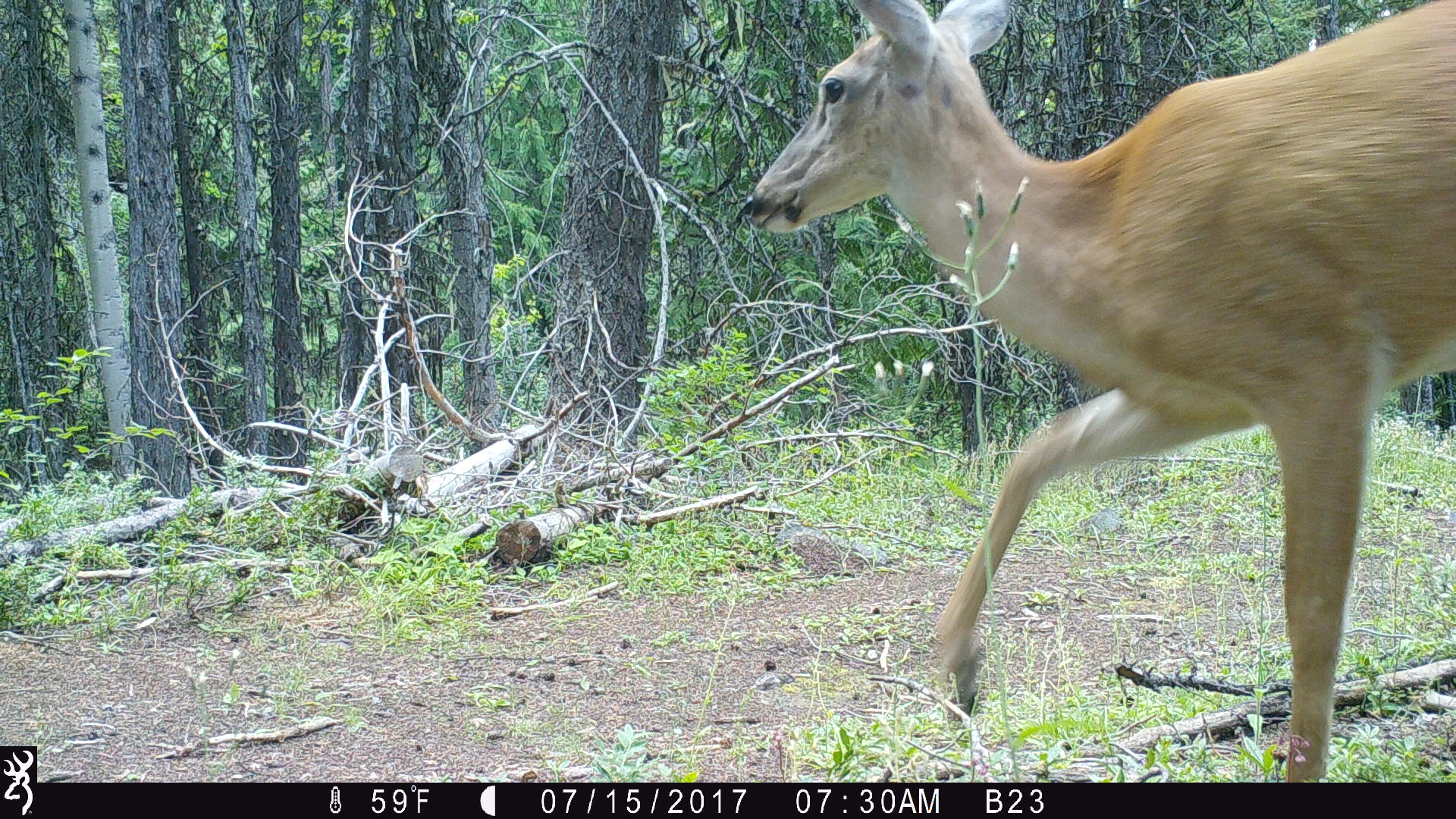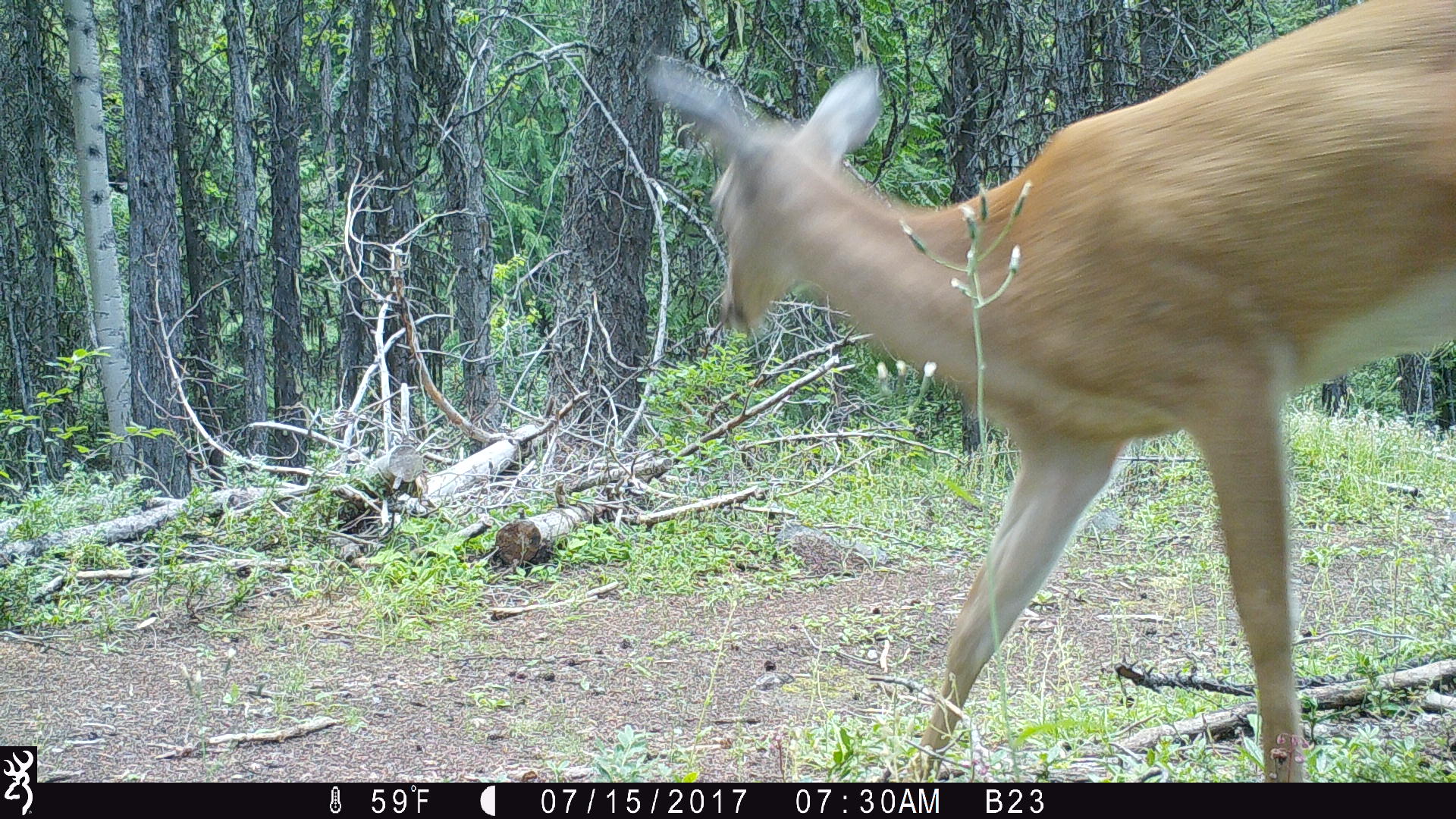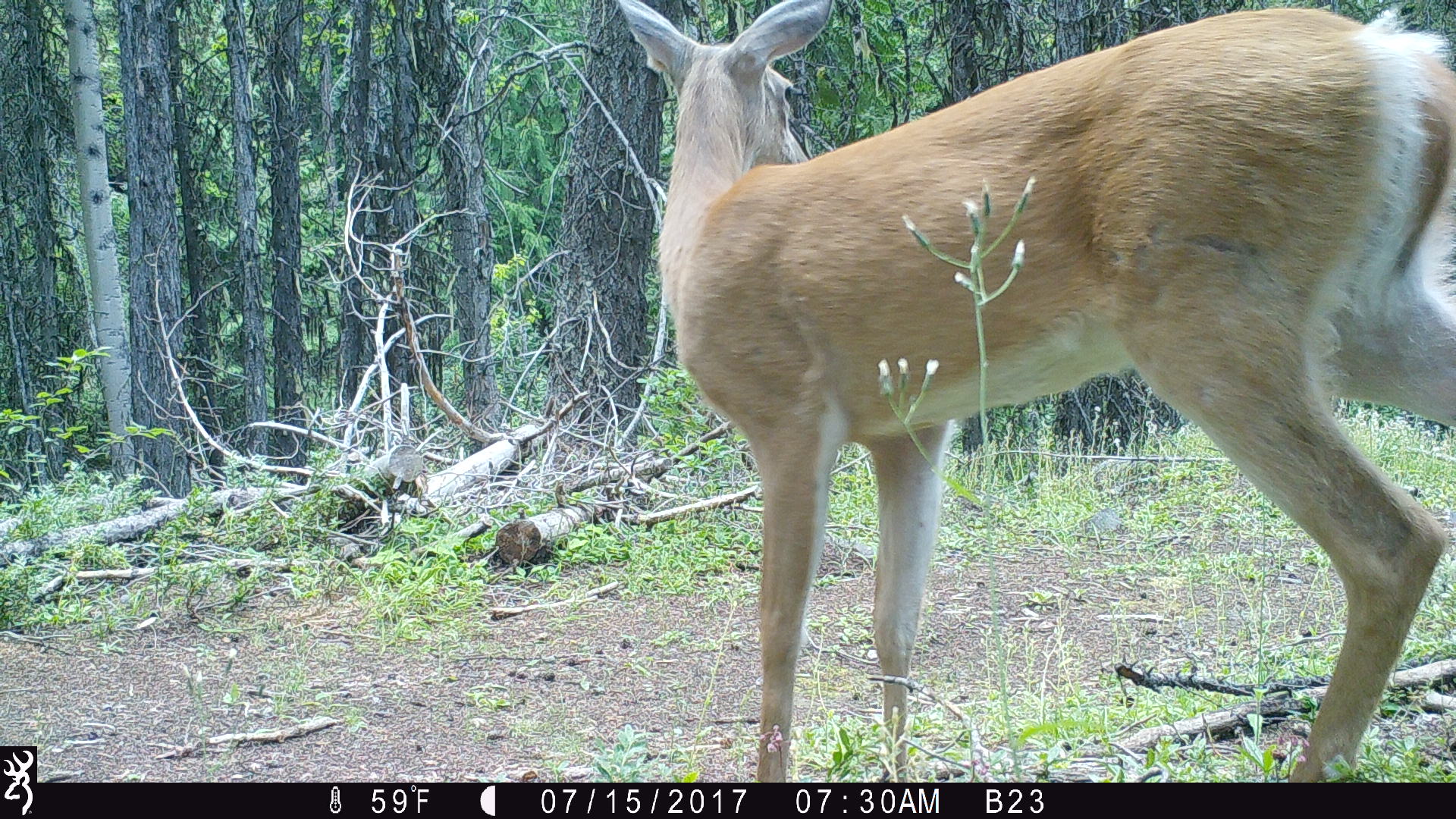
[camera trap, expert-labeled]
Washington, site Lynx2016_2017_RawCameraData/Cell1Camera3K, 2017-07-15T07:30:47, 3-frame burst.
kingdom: Animalia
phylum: Chordata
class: Mammalia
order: Artiodactyla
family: Cervidae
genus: Odocoileus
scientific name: Odocoileus virginianus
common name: white-tailed deer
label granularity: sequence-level